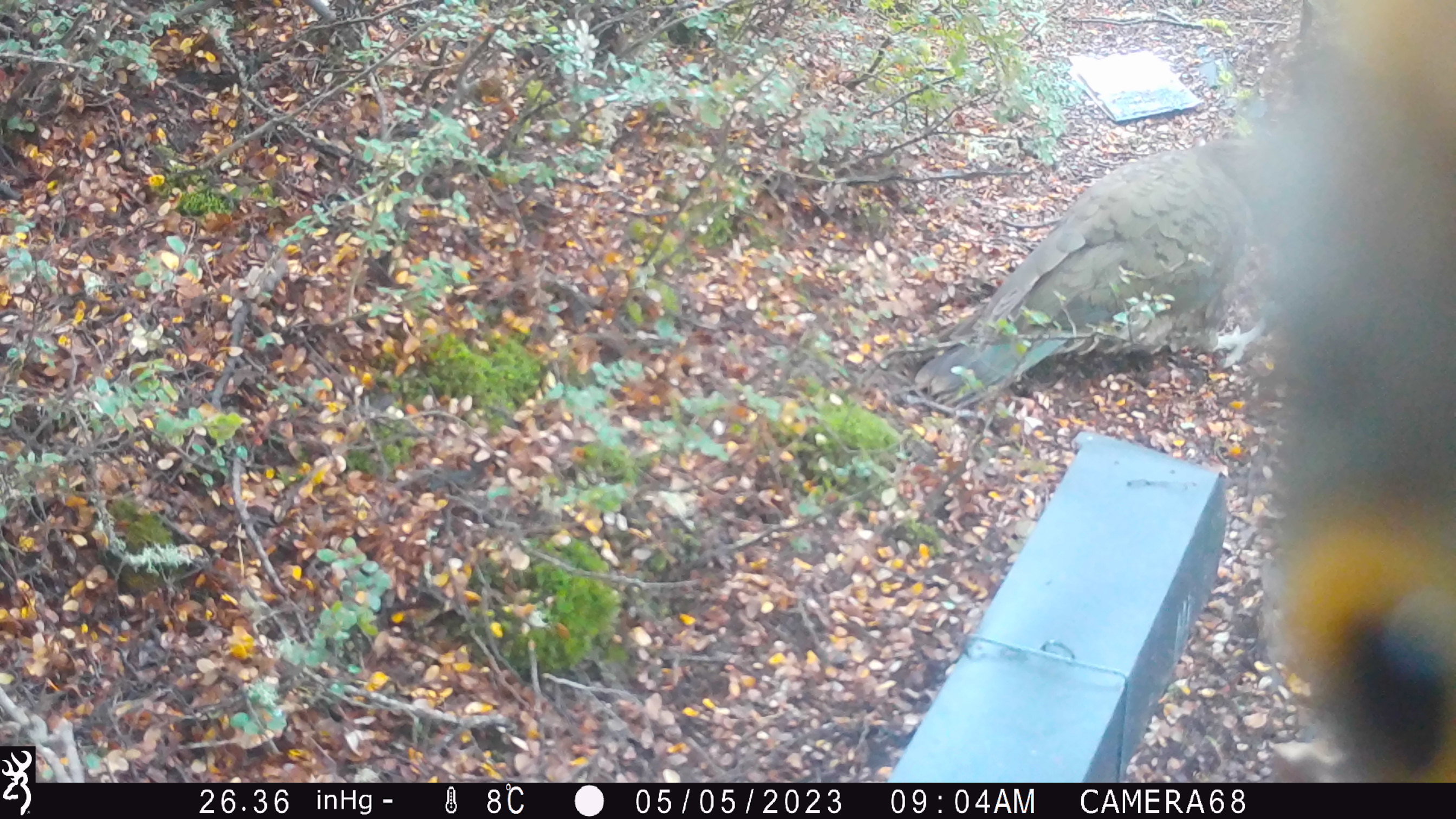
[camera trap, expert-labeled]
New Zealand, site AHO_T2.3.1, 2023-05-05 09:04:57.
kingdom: Animalia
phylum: Chordata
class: Aves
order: Psittaciformes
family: Strigopidae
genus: Nestor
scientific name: Nestor notabilis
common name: kea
Kea (Nestor notabilis).